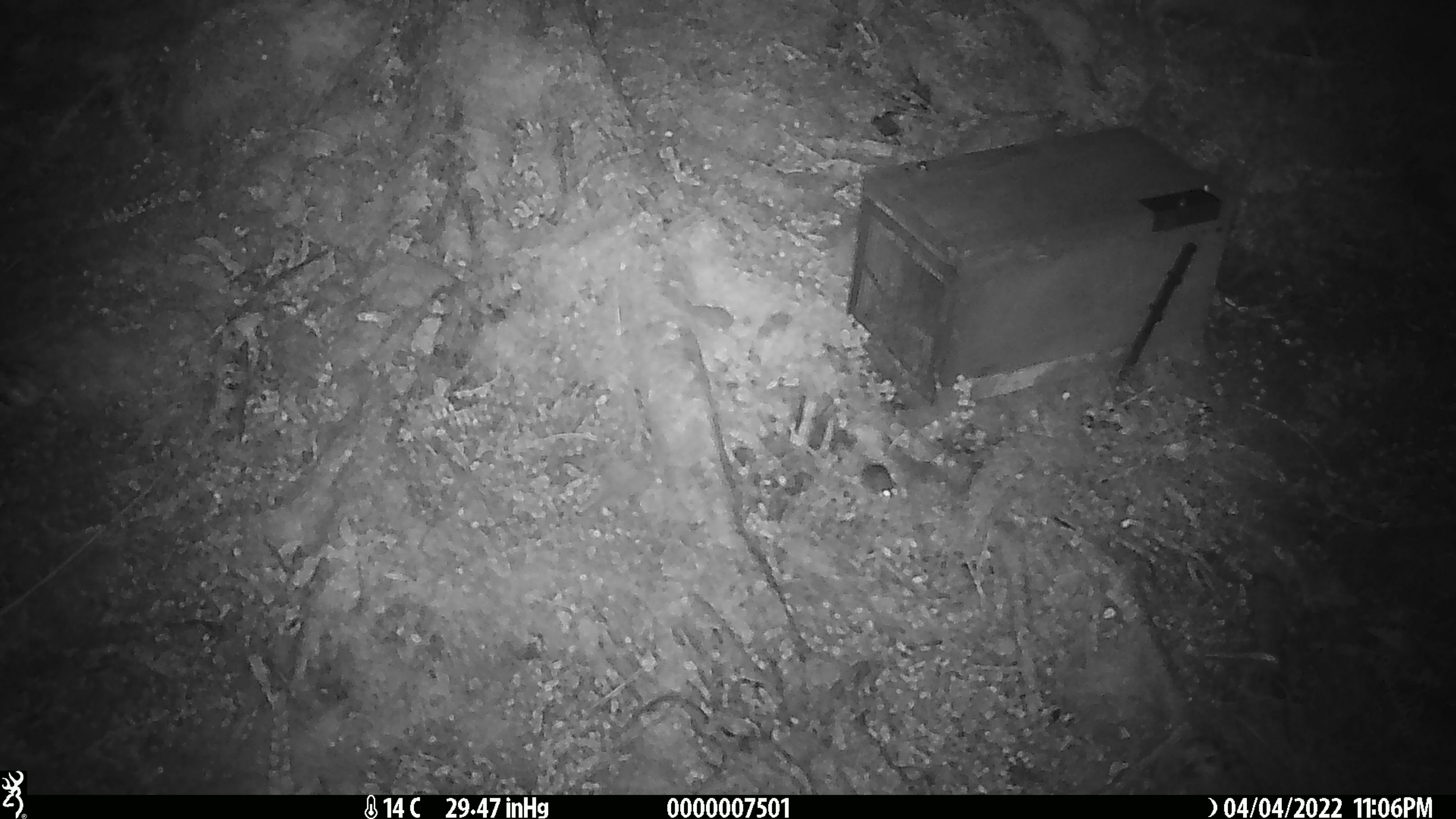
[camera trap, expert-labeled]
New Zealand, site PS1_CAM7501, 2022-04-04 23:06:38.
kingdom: Animalia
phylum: Chordata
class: Mammalia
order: Rodentia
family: Muridae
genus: Mus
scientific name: Mus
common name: mouse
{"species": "mouse (Mus)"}